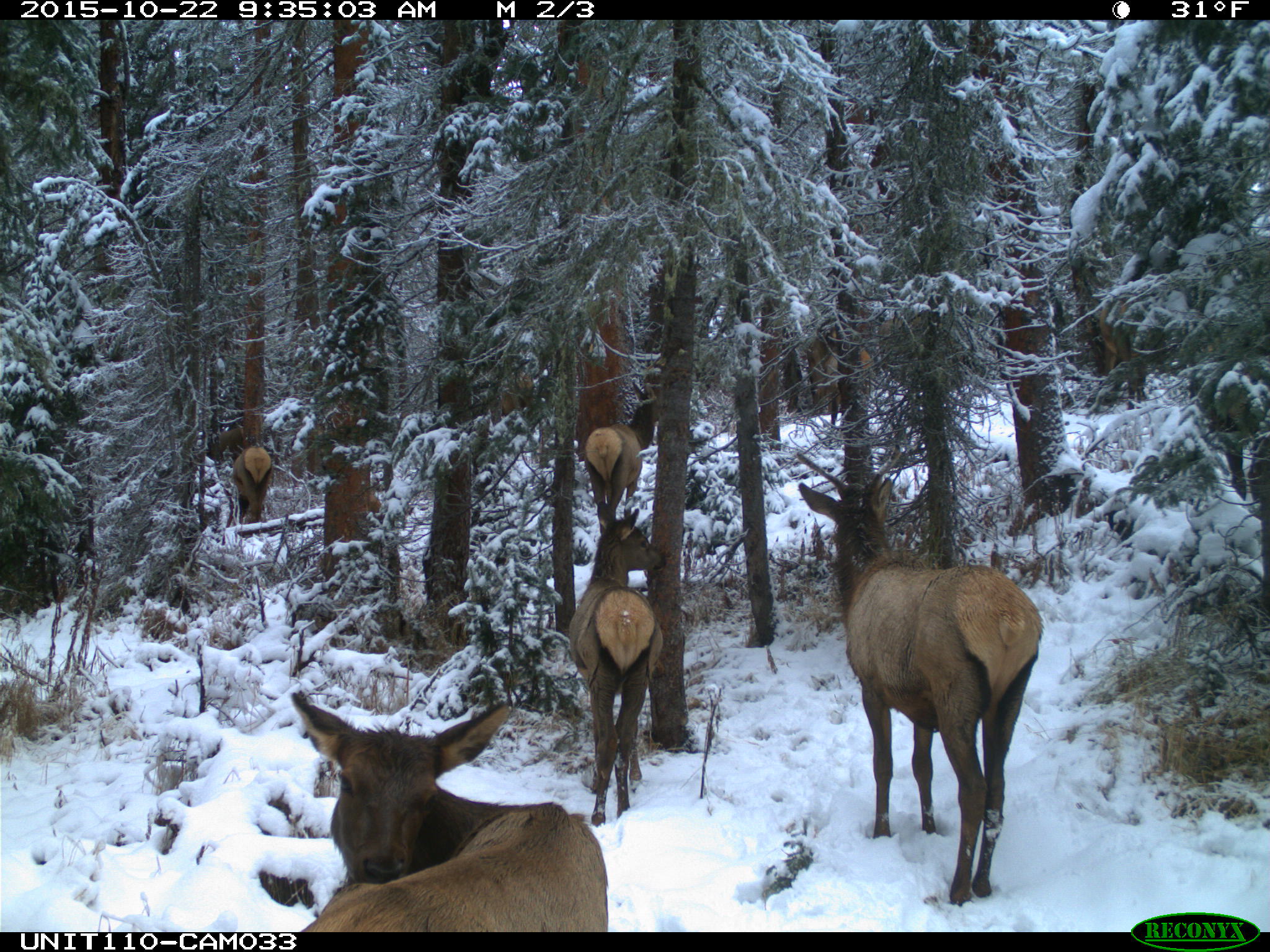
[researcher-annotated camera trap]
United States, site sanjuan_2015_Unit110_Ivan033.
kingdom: Animalia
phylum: Chordata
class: Mammalia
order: Artiodactyla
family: Cervidae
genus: Cervus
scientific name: Cervus elaphus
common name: red deer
Cervus elaphus (red deer).